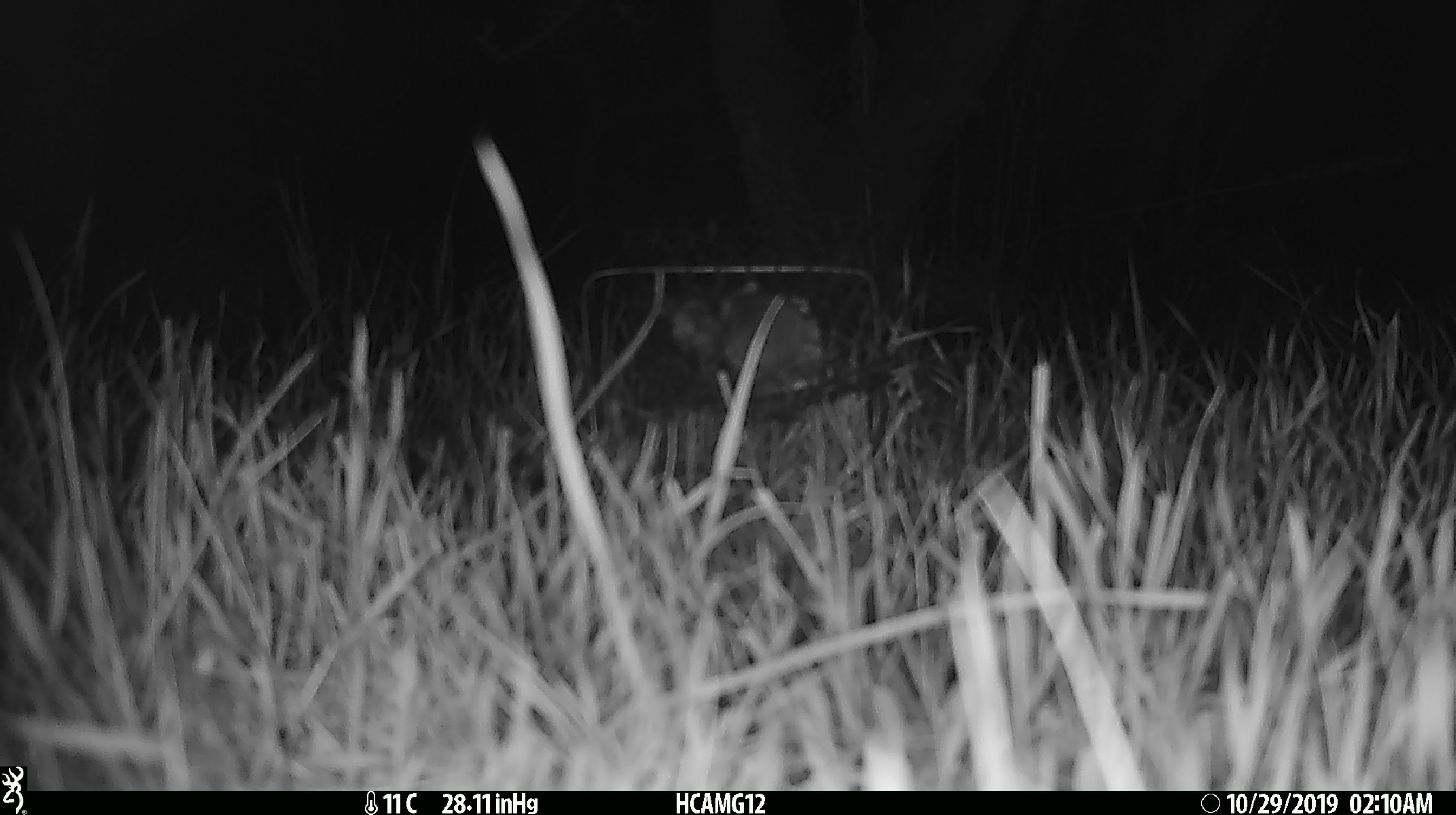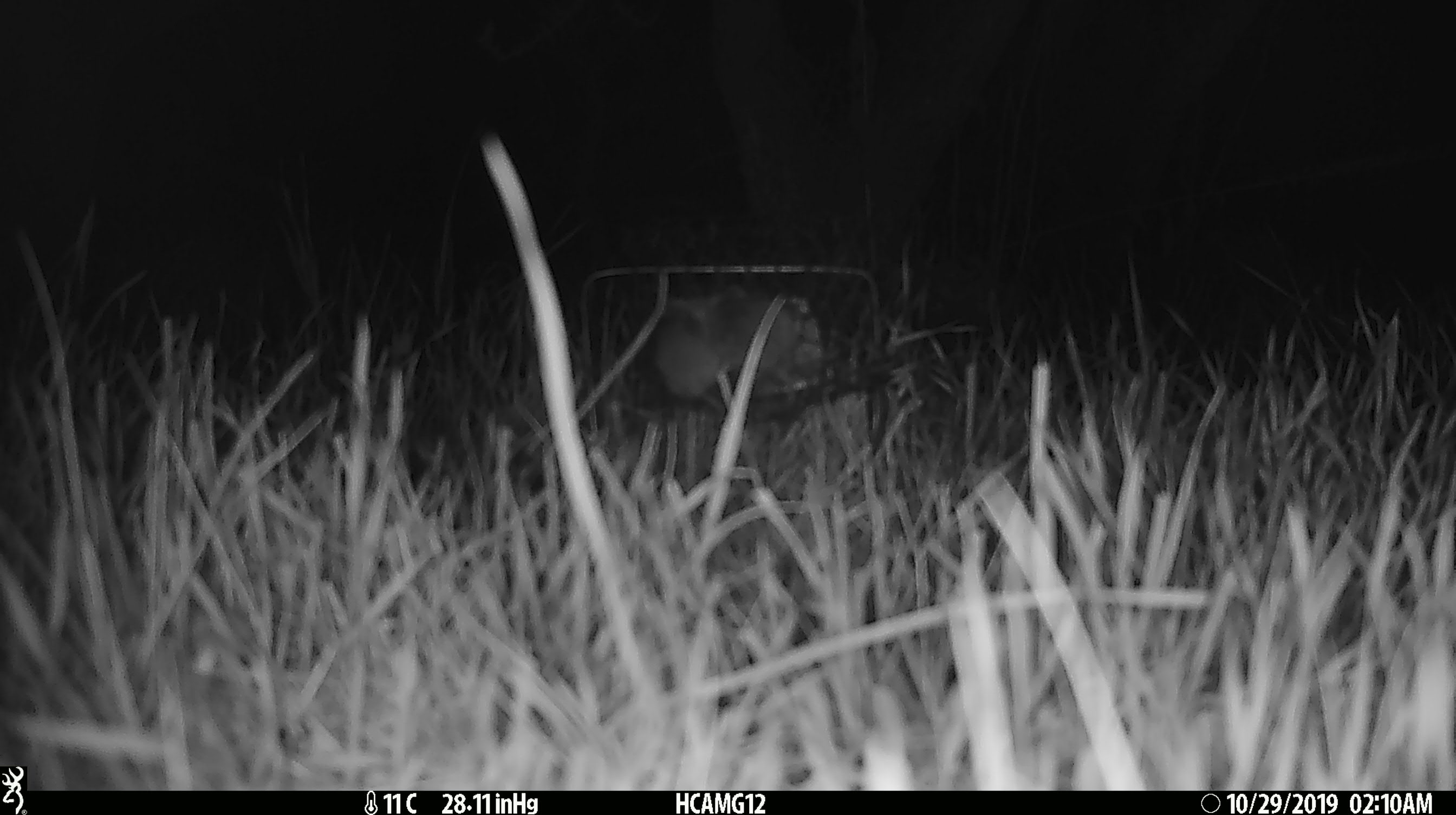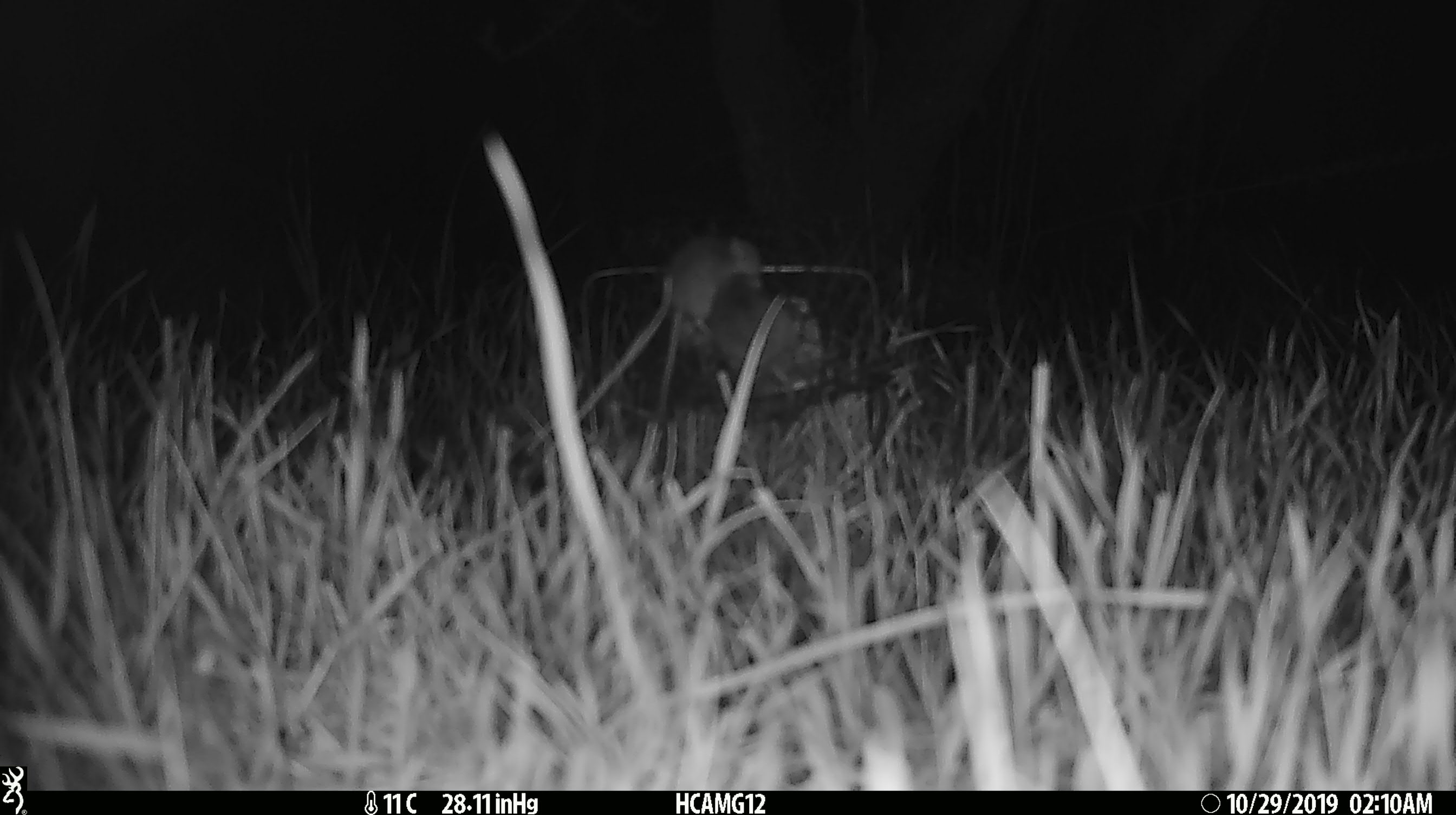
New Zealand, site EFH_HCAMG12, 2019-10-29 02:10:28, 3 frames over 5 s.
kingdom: Animalia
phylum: Chordata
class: Mammalia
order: Rodentia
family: Muridae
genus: Mus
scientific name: Mus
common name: mouse